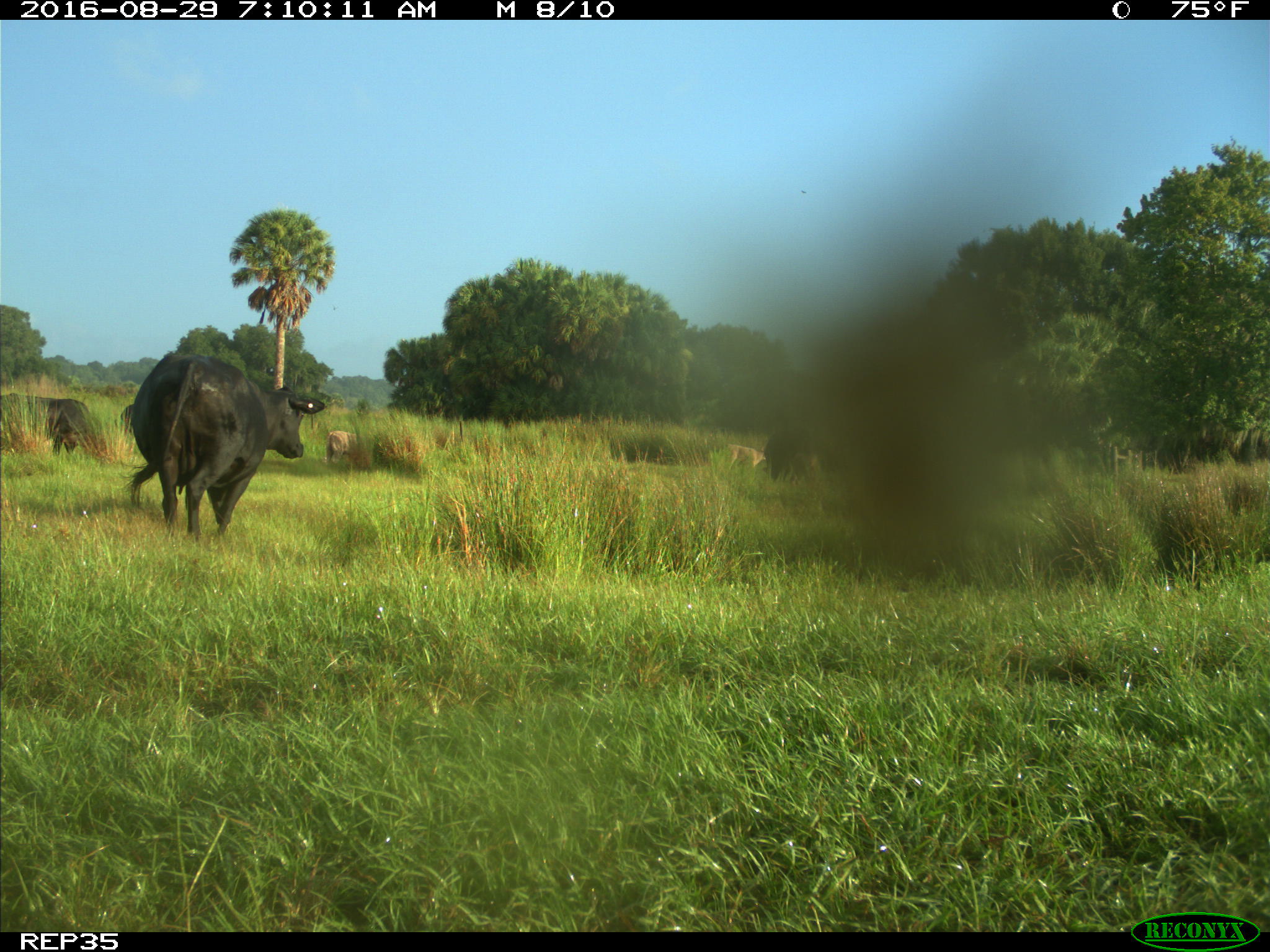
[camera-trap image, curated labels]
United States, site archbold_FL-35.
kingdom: Animalia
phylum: Chordata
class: Mammalia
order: Artiodactyla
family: Bovidae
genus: Bos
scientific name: Bos taurus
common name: domestic cow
Bos taurus (domestic cow).